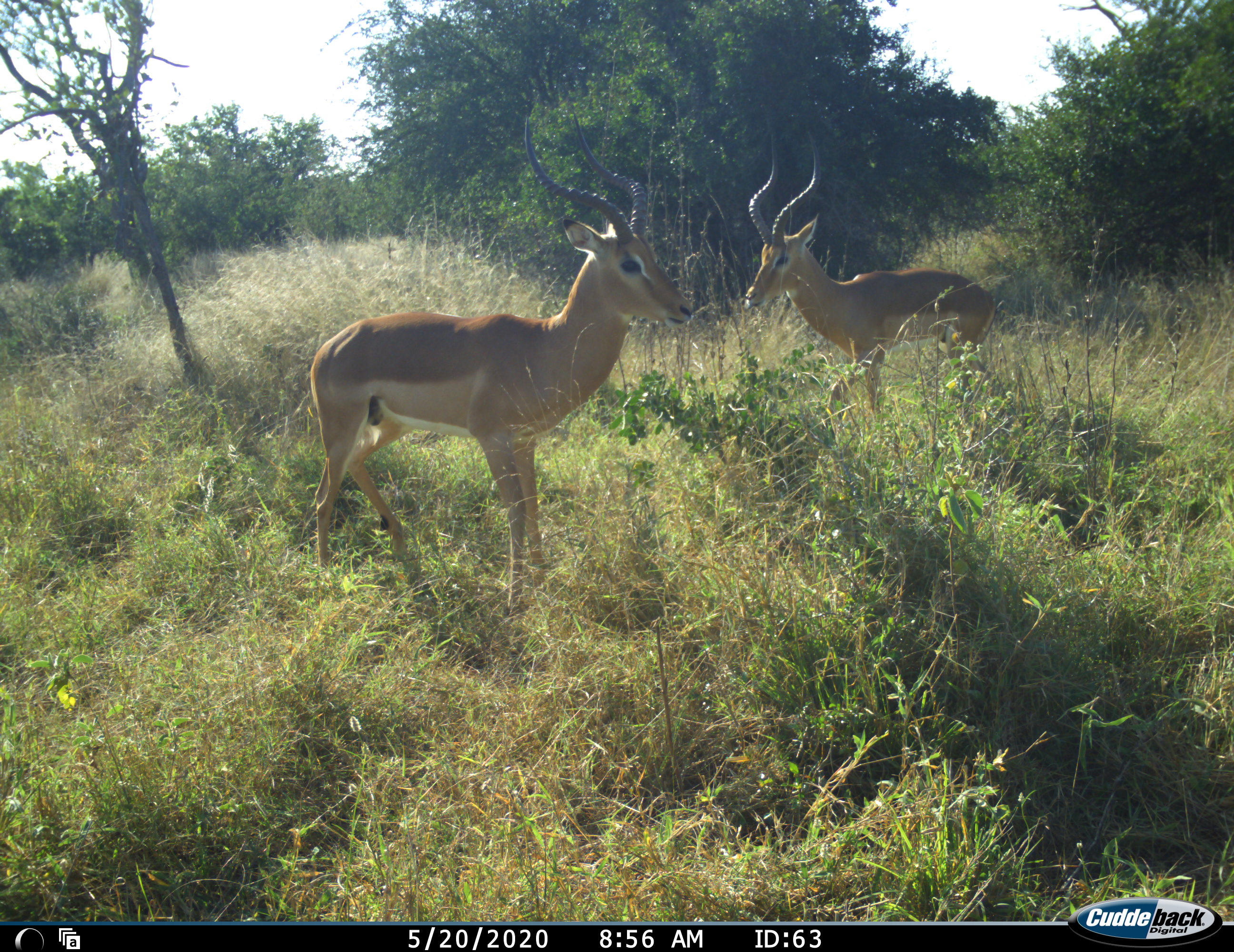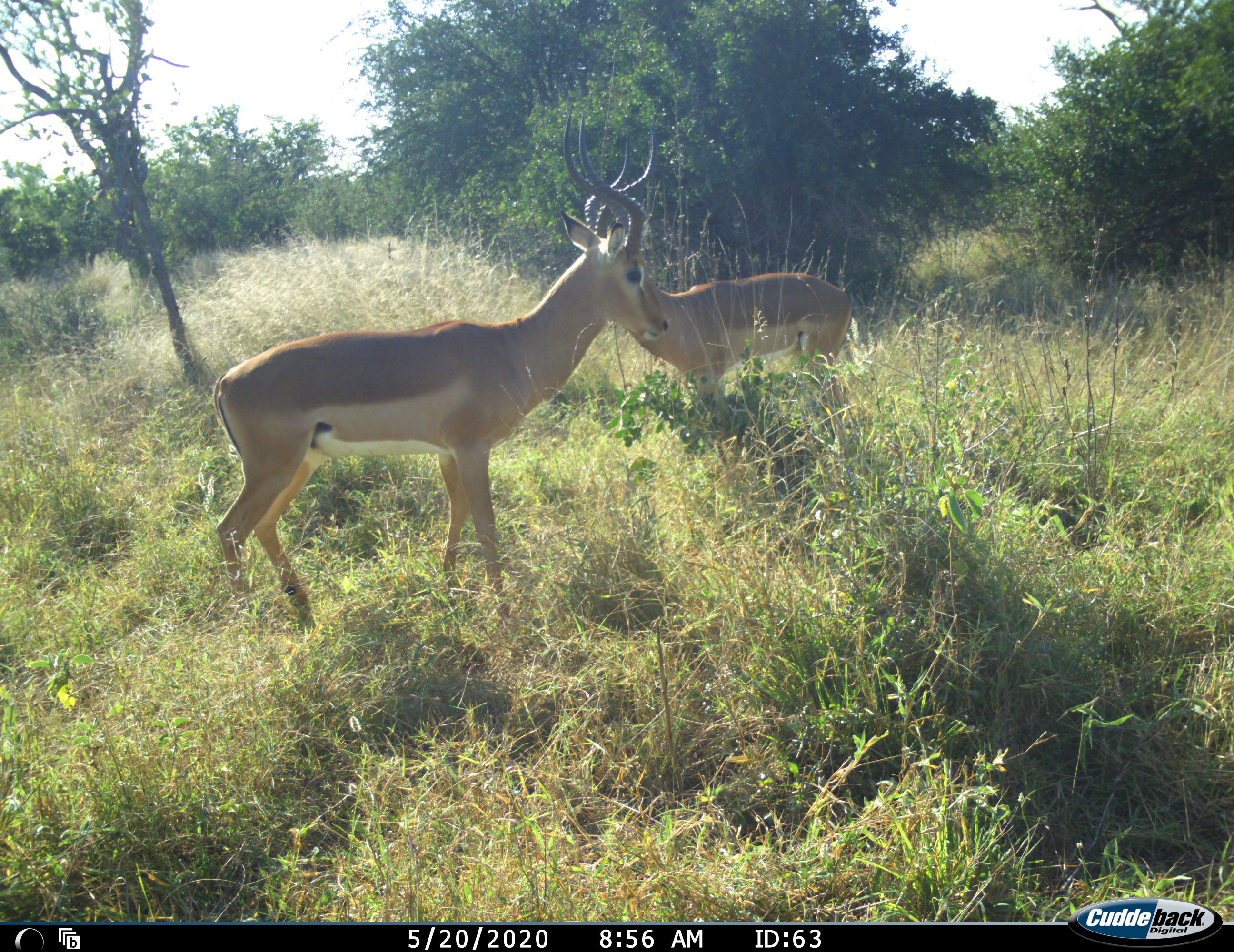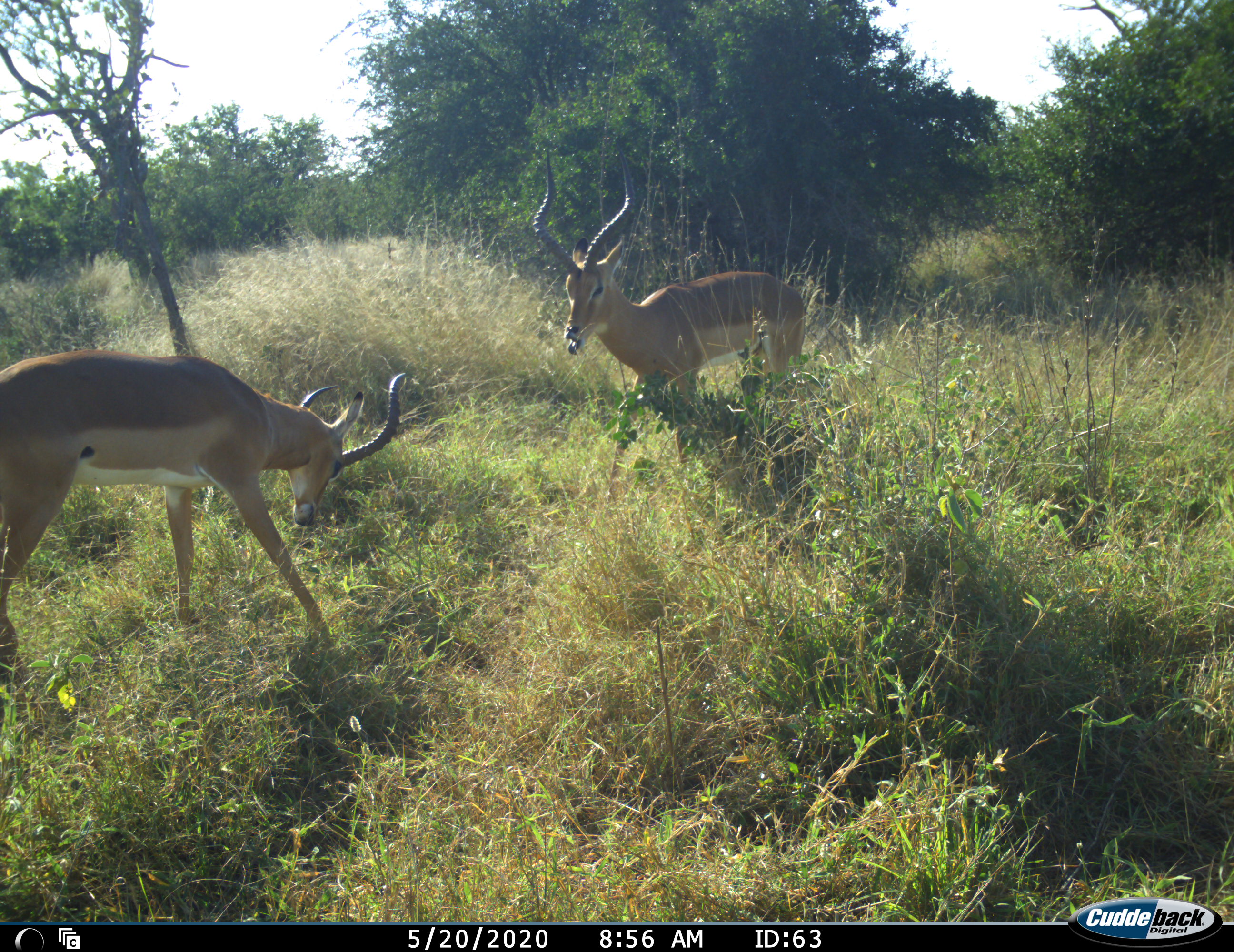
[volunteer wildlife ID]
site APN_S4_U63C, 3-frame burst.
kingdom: Animalia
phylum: Chordata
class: Mammalia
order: Artiodactyla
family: Bovidae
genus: Aepyceros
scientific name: Aepyceros melampus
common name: impala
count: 2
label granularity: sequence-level